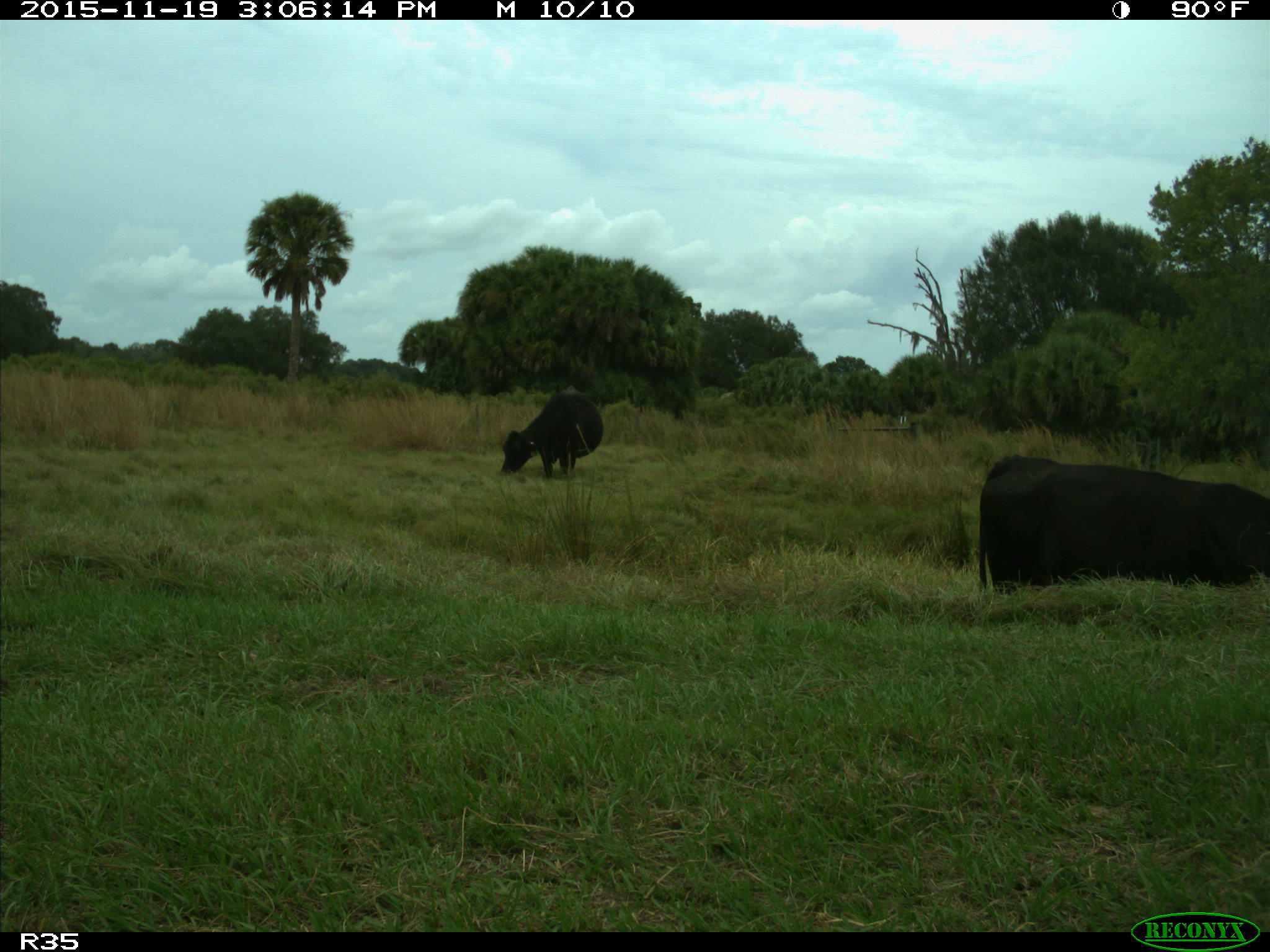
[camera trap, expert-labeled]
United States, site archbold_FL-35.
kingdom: Animalia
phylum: Chordata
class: Mammalia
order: Artiodactyla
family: Bovidae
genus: Bos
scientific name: Bos taurus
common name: domestic cow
Bos taurus (domestic cow).